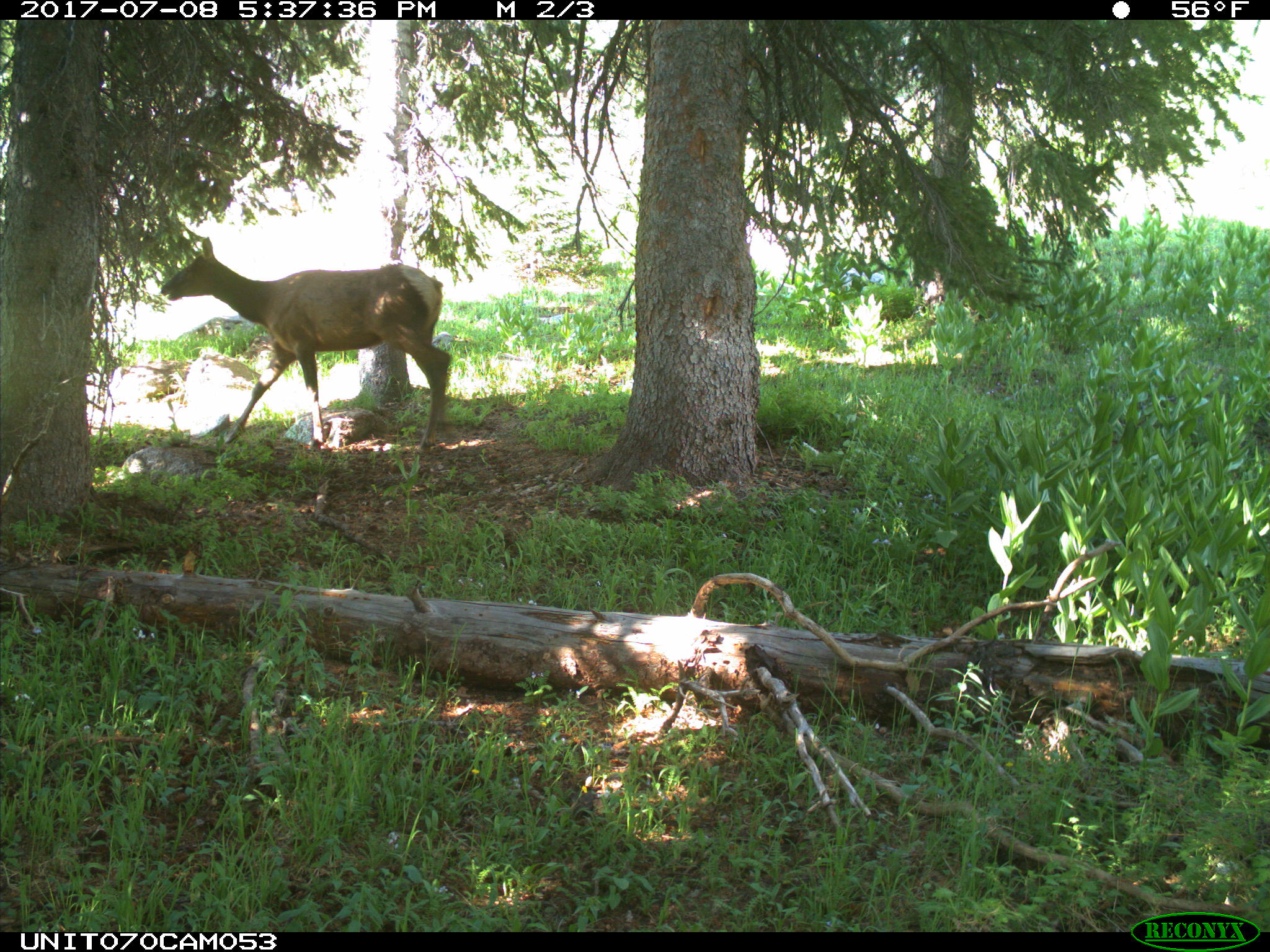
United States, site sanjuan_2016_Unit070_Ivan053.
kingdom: Animalia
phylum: Chordata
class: Mammalia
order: Artiodactyla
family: Cervidae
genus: Cervus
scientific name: Cervus elaphus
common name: red deer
Cervus elaphus (red deer).